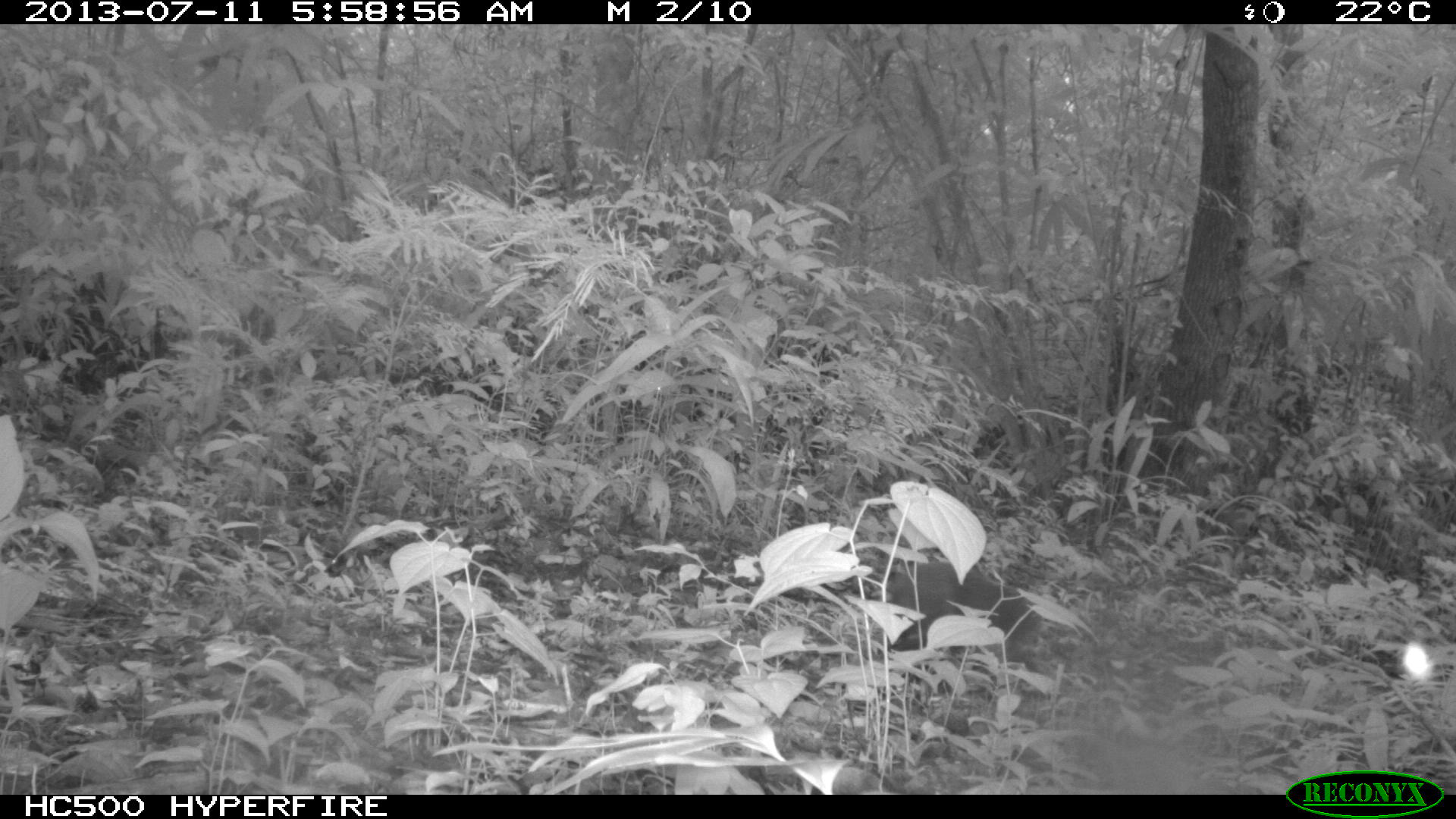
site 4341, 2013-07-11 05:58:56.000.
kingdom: Animalia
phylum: Chordata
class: Mammalia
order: Rodentia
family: Dasyproctidae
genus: Dasyprocta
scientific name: Dasyprocta punctata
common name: central american agouti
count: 1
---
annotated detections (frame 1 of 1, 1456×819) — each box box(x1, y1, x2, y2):
dasyprocta punctata: box(878, 557, 1045, 697)